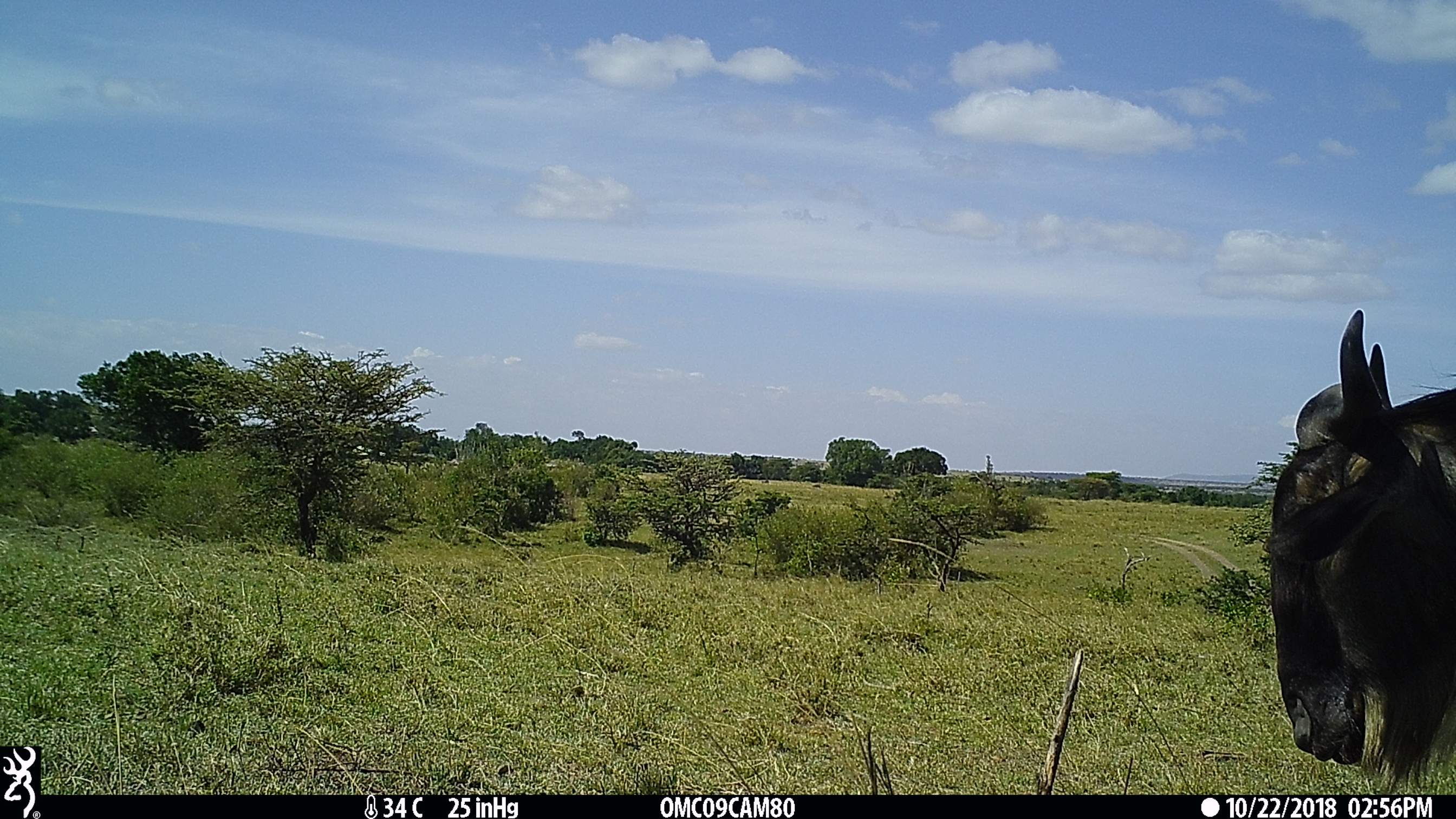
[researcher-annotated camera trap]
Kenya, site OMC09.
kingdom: Animalia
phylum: Chordata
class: Mammalia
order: Artiodactyla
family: Bovidae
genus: Connochaetes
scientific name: Connochaetes taurinus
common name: blue wildebeest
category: wildebeest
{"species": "wildebeest (blue wildebeest) (Connochaetes taurinus)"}